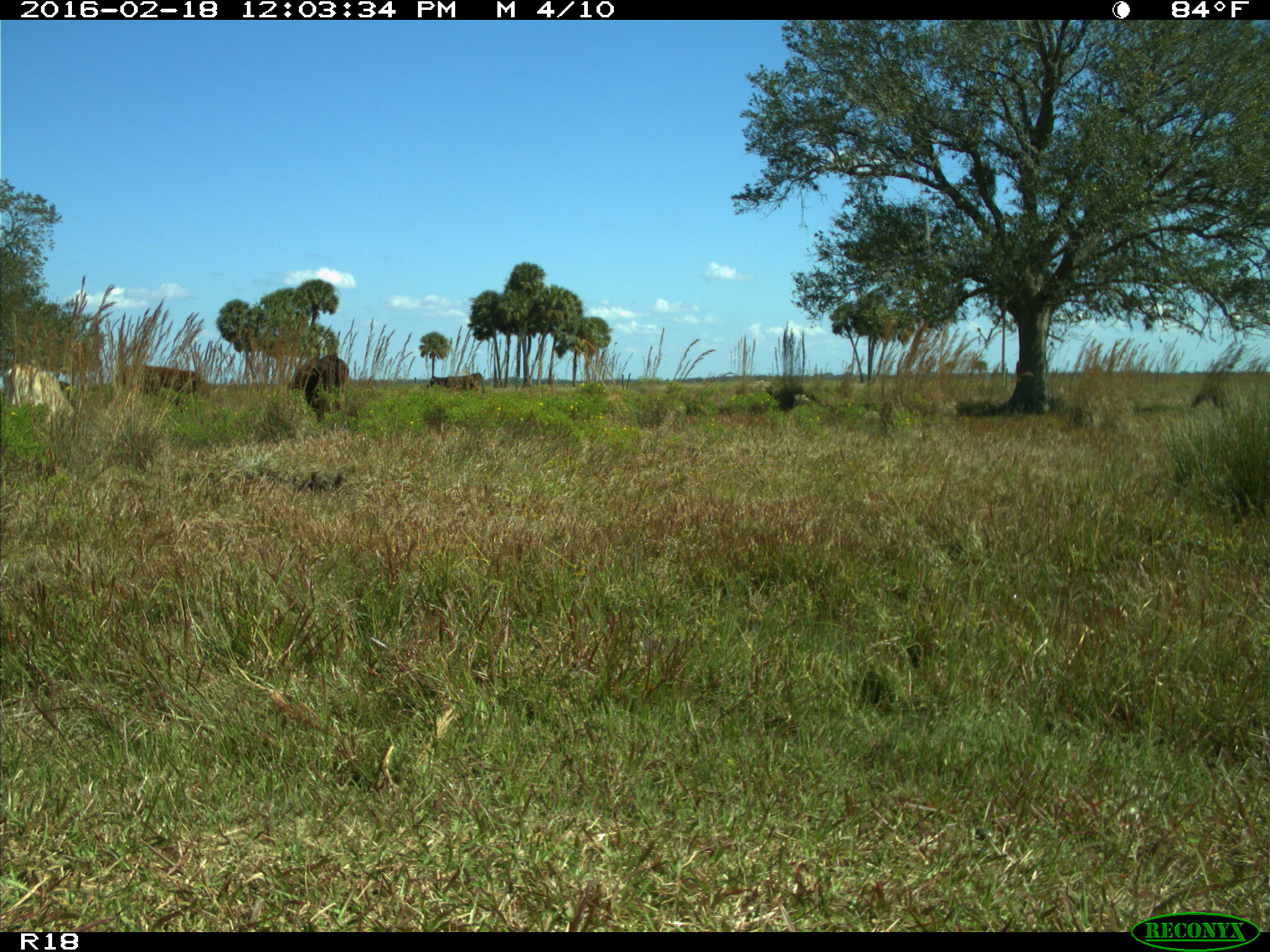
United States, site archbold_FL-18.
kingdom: Animalia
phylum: Chordata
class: Mammalia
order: Artiodactyla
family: Bovidae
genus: Bos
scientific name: Bos taurus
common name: domestic cow